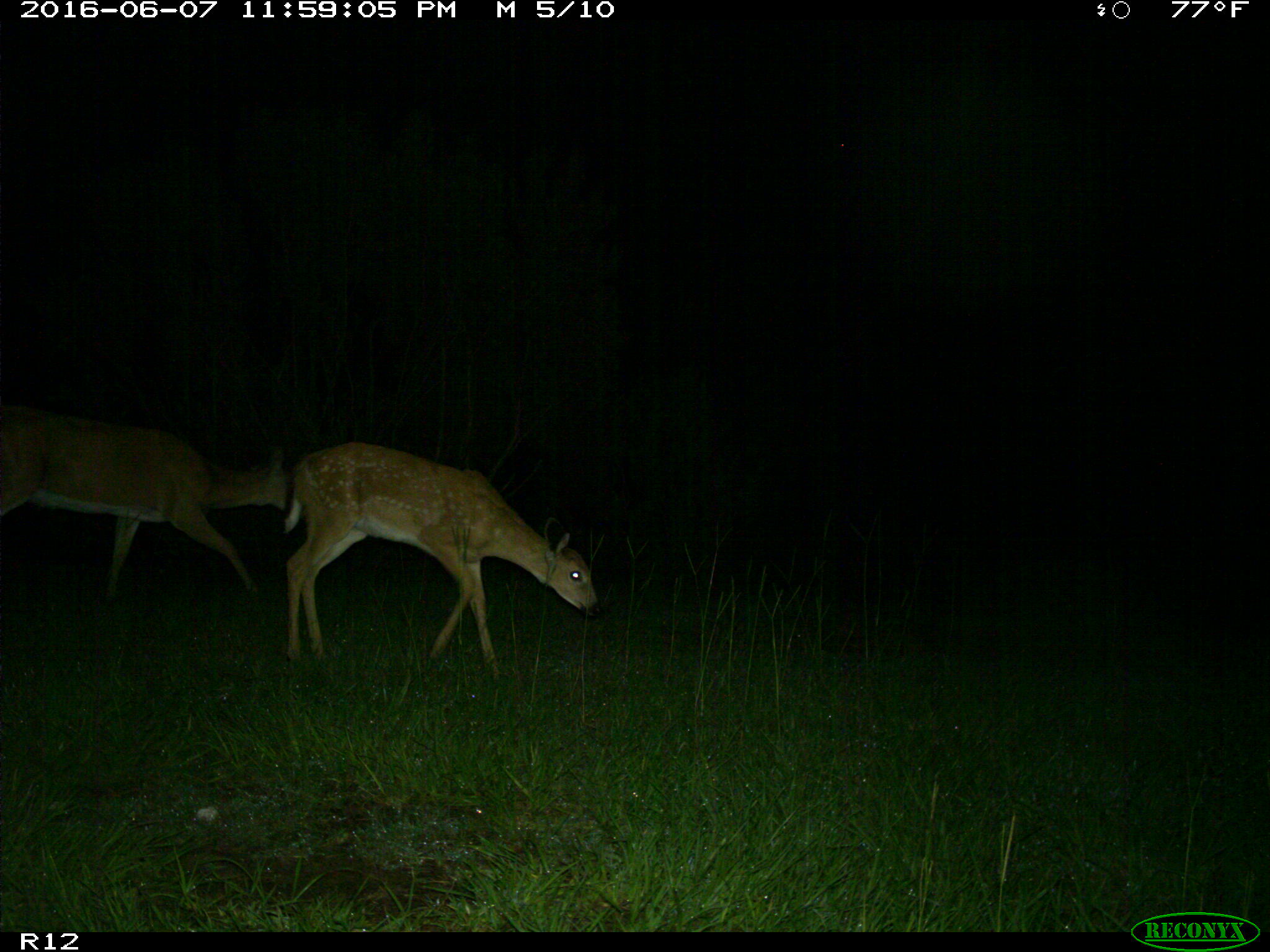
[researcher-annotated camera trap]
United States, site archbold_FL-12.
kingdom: Animalia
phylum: Chordata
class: Mammalia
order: Artiodactyla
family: Cervidae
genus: Odocoileus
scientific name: Odocoileus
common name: deer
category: unidentified deer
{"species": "unidentified deer (deer) (Odocoileus)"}